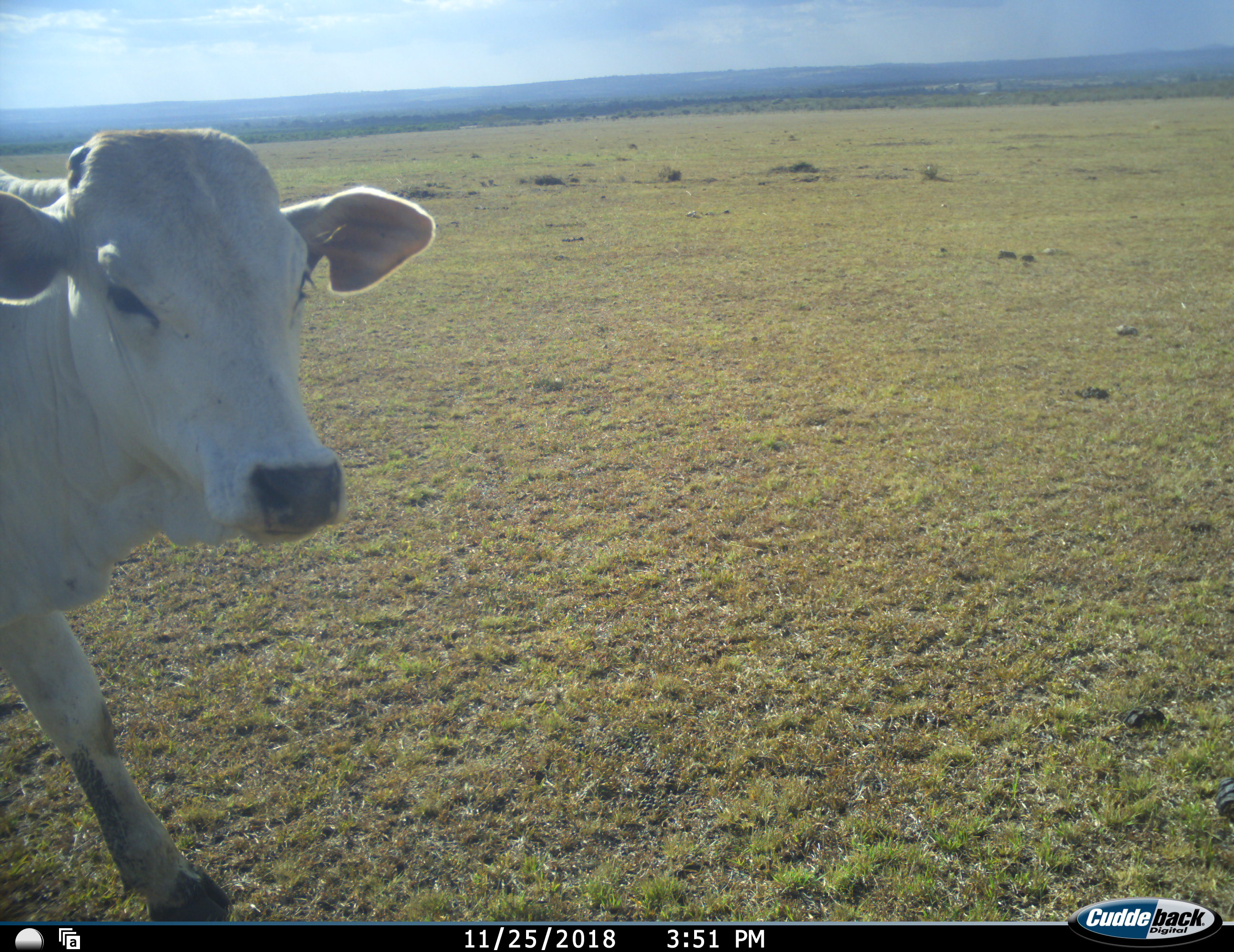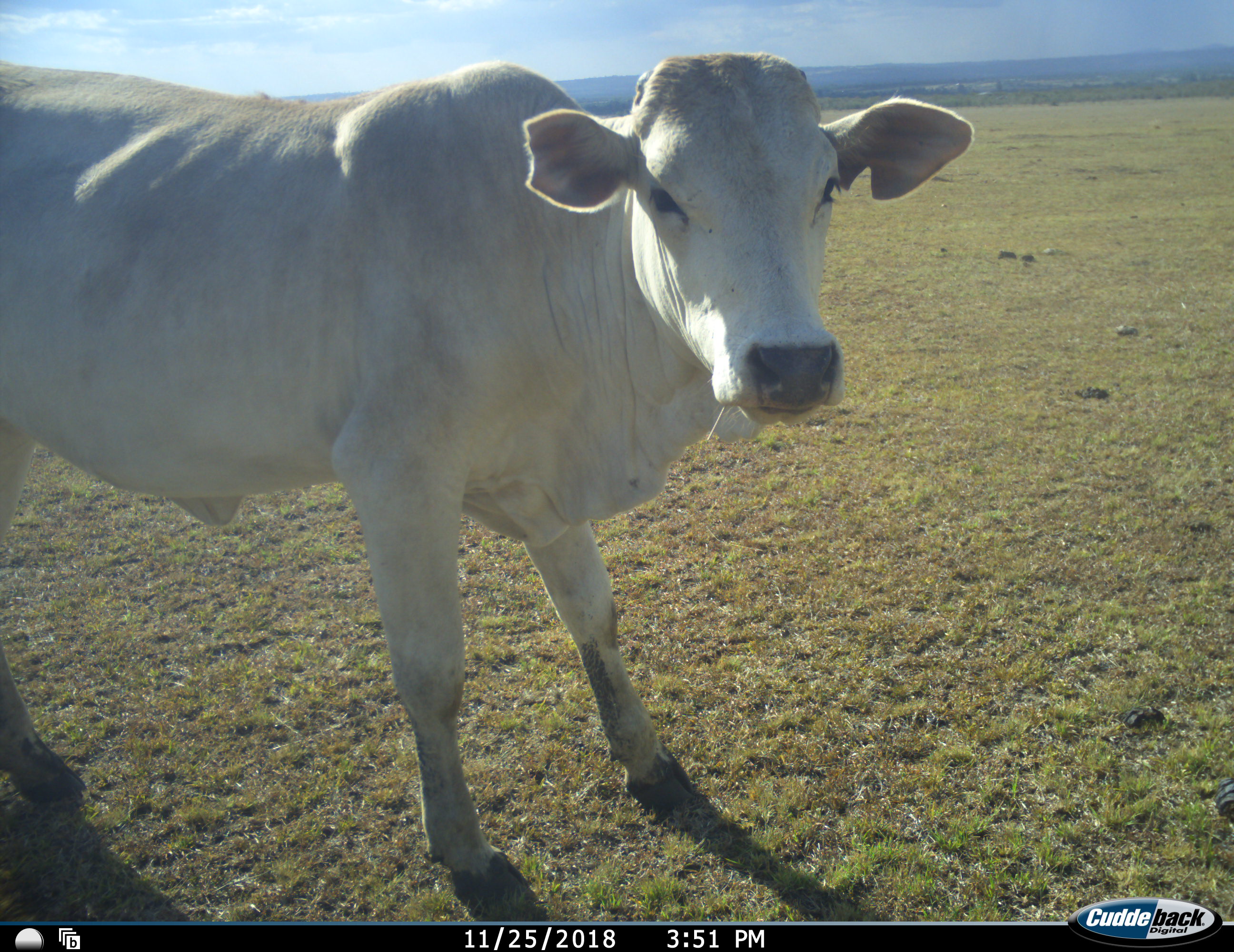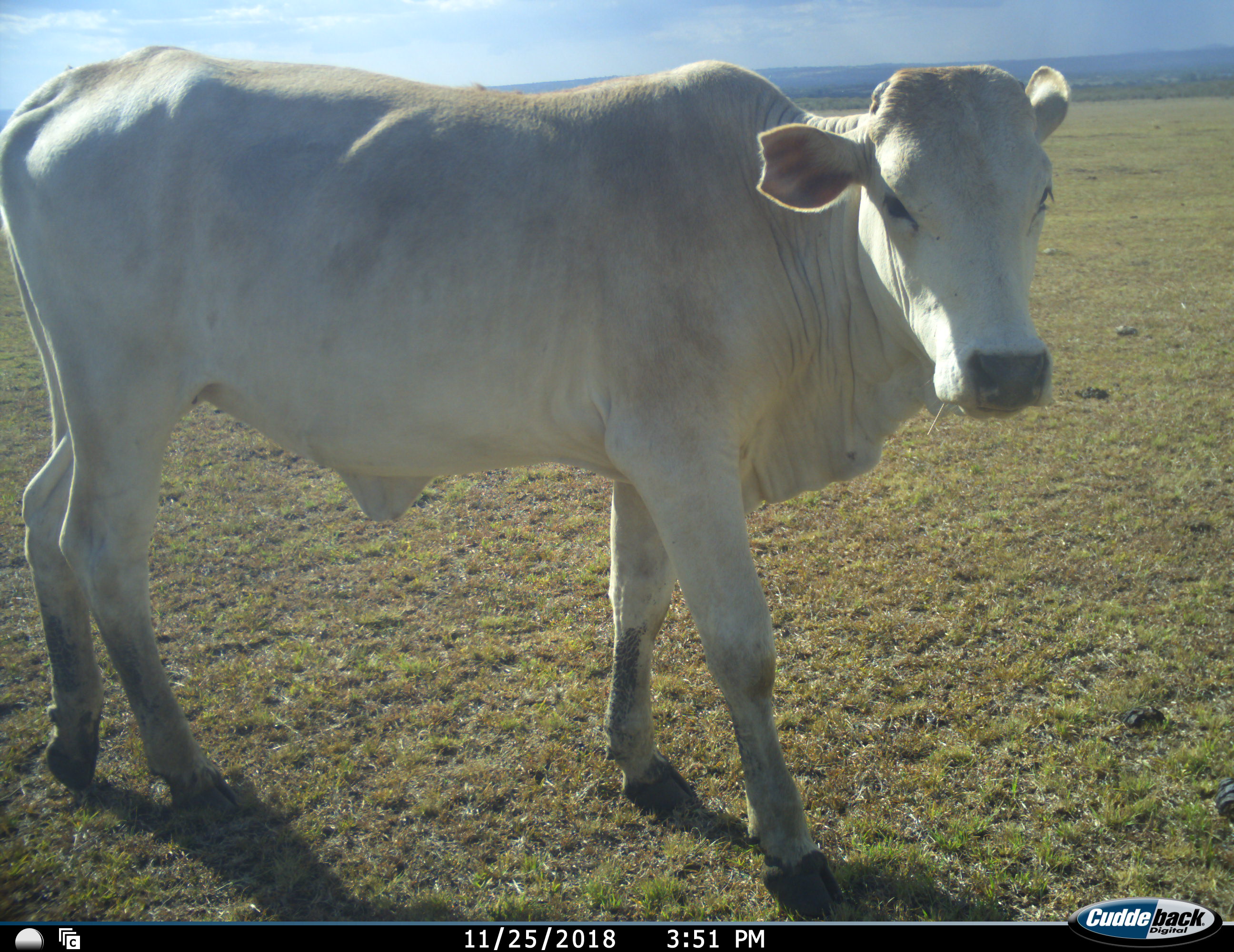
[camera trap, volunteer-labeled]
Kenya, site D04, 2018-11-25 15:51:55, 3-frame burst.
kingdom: Animalia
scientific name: Animalia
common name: animal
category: domesticanimal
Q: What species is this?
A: Domesticanimal (animal) (Animalia).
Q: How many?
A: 1.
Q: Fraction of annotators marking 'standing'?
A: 20%.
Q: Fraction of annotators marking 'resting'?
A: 0%.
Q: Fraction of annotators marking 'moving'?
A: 80%.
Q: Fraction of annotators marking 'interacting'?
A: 0%.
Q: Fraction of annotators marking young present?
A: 0%.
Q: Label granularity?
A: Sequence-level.